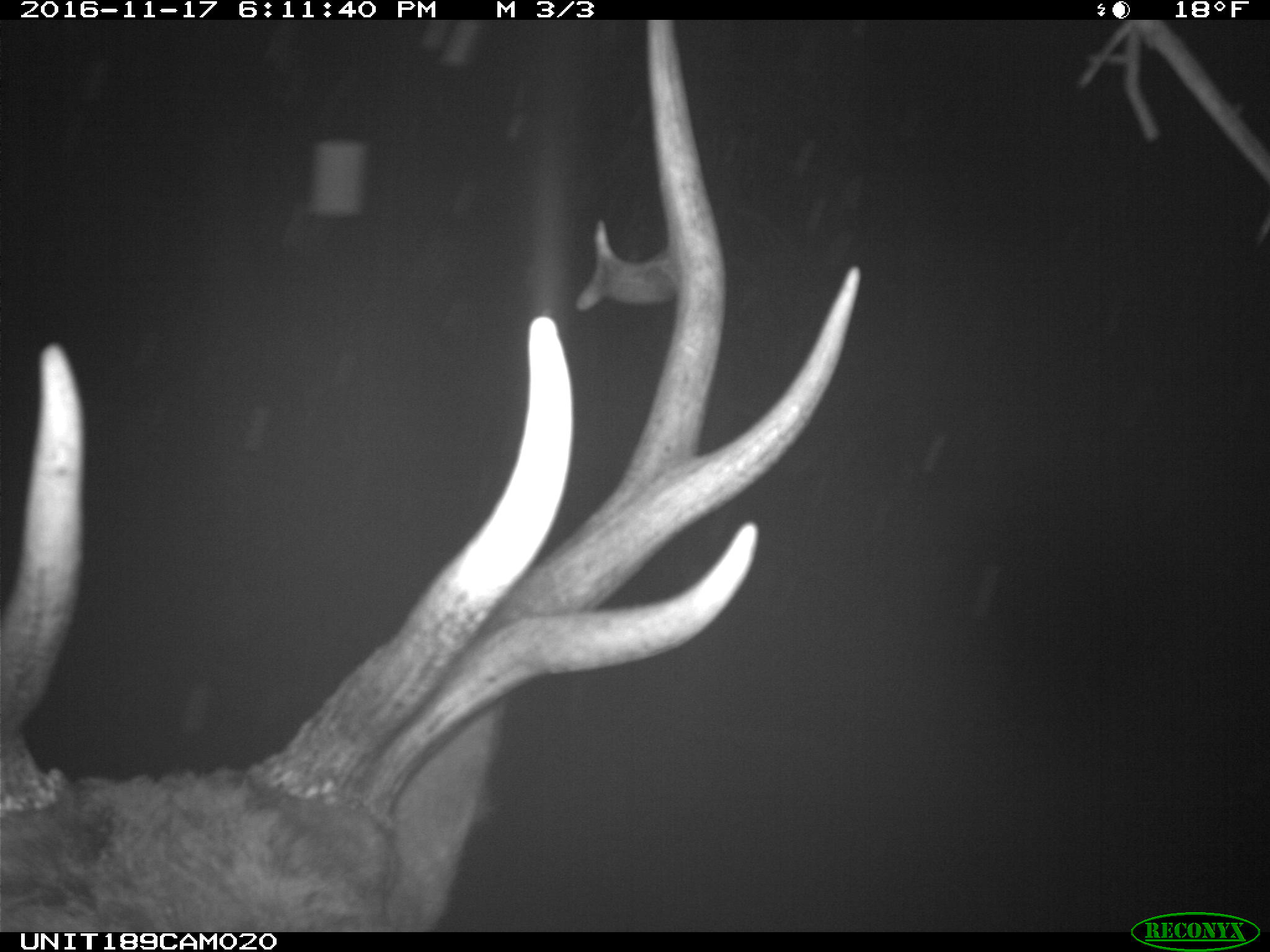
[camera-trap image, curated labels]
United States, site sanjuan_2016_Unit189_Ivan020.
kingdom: Animalia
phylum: Chordata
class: Mammalia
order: Artiodactyla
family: Cervidae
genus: Cervus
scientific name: Cervus elaphus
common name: red deer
Cervus elaphus (red deer).